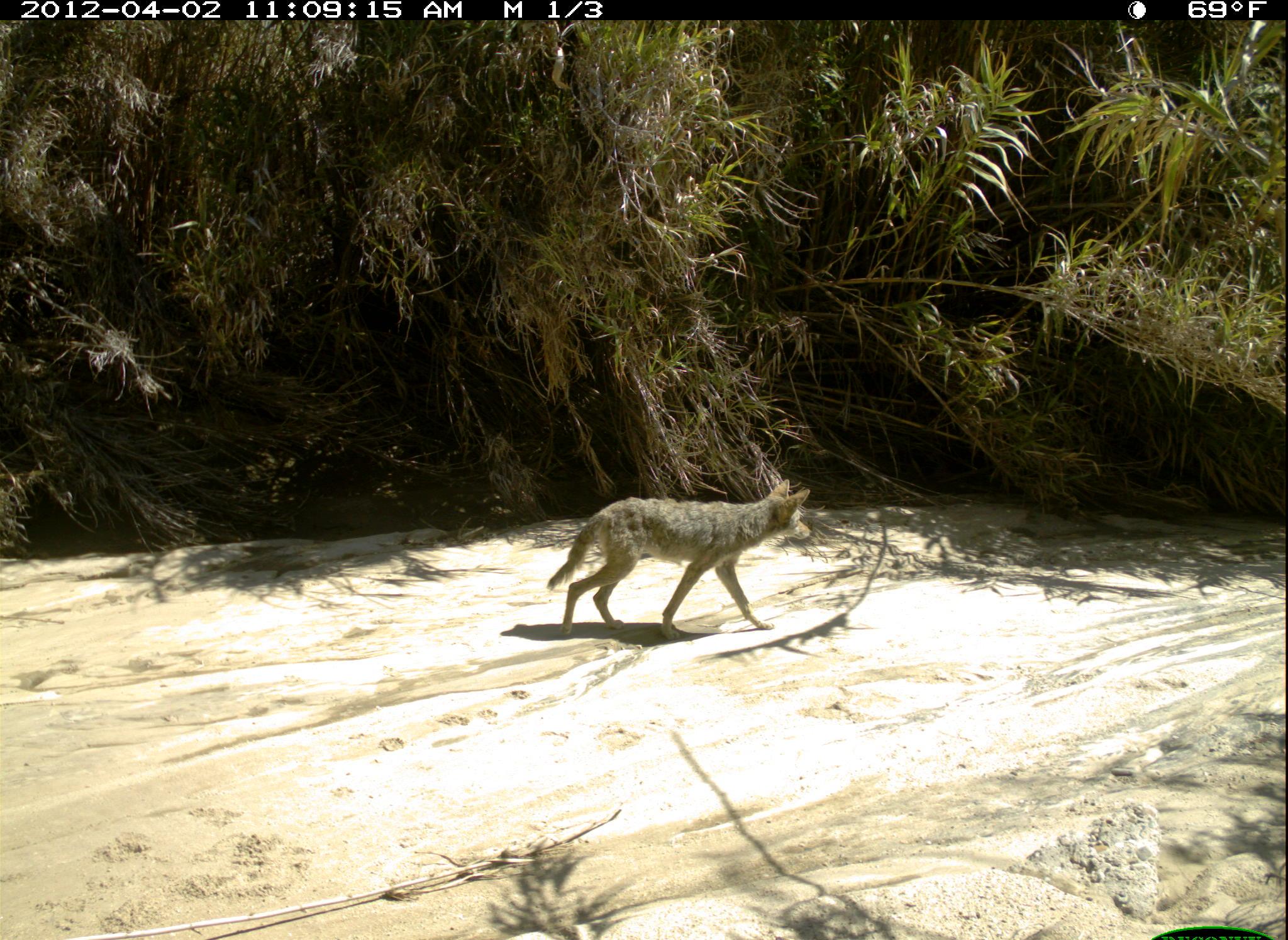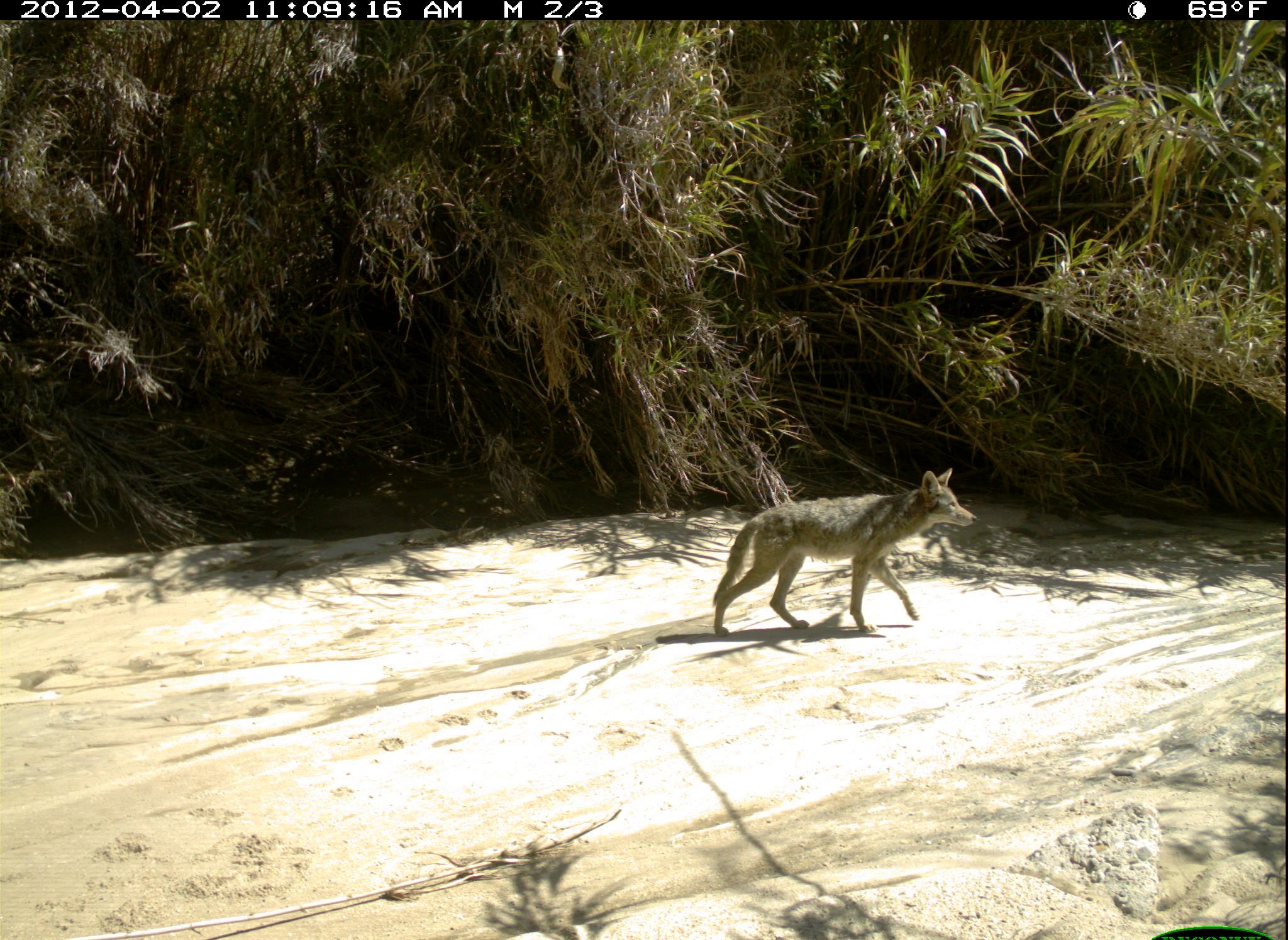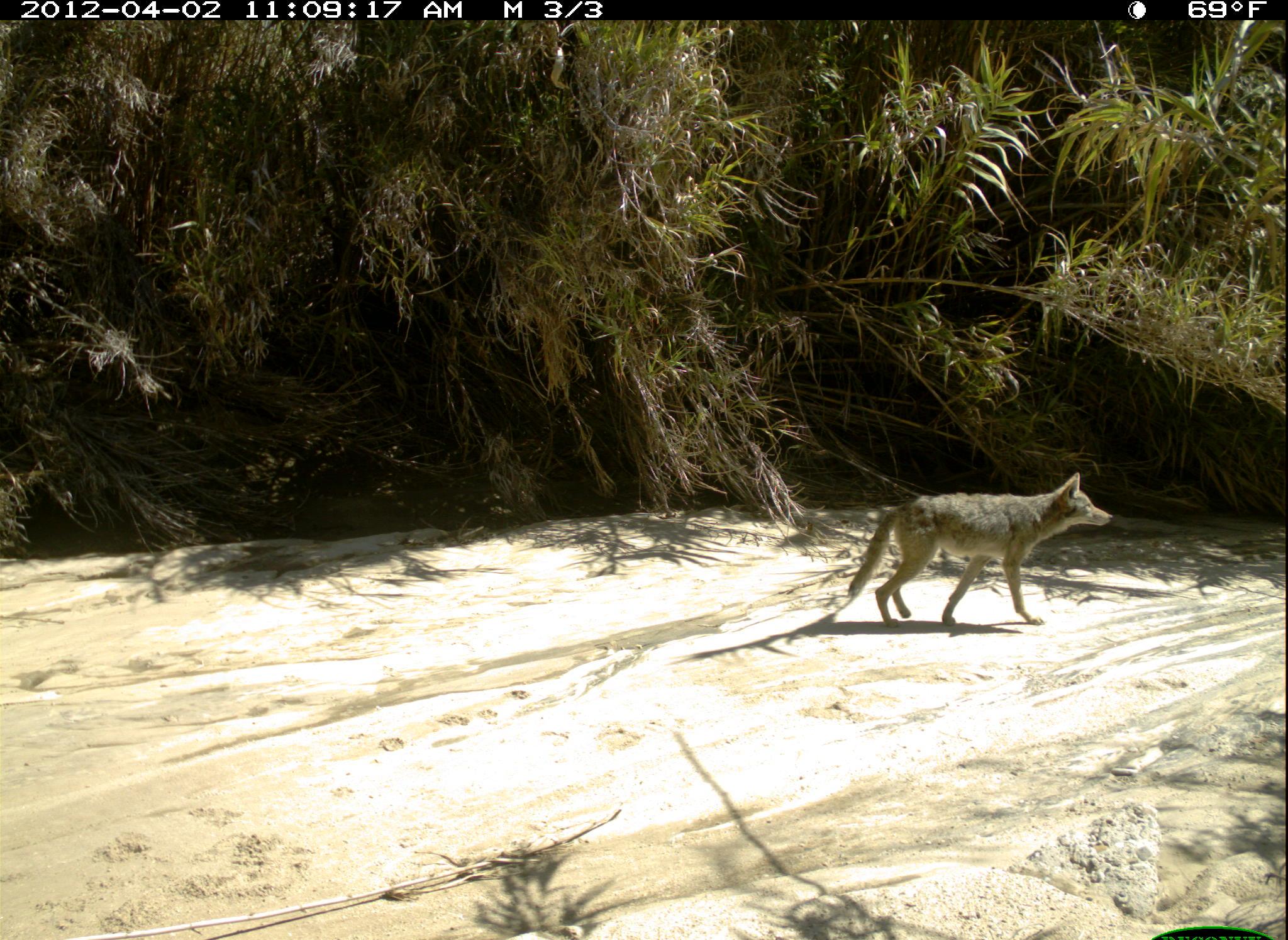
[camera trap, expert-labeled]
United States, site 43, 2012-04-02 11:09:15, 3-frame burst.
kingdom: Animalia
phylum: Chordata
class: Mammalia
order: Carnivora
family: Canidae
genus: Canis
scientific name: Canis latrans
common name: coyote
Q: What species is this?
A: Coyote (Canis latrans).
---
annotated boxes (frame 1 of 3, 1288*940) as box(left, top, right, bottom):
coyote: box(531, 469, 824, 644)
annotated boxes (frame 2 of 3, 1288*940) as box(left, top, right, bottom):
coyote: box(705, 456, 987, 653)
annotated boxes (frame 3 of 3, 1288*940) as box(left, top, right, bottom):
coyote: box(837, 464, 1116, 639)